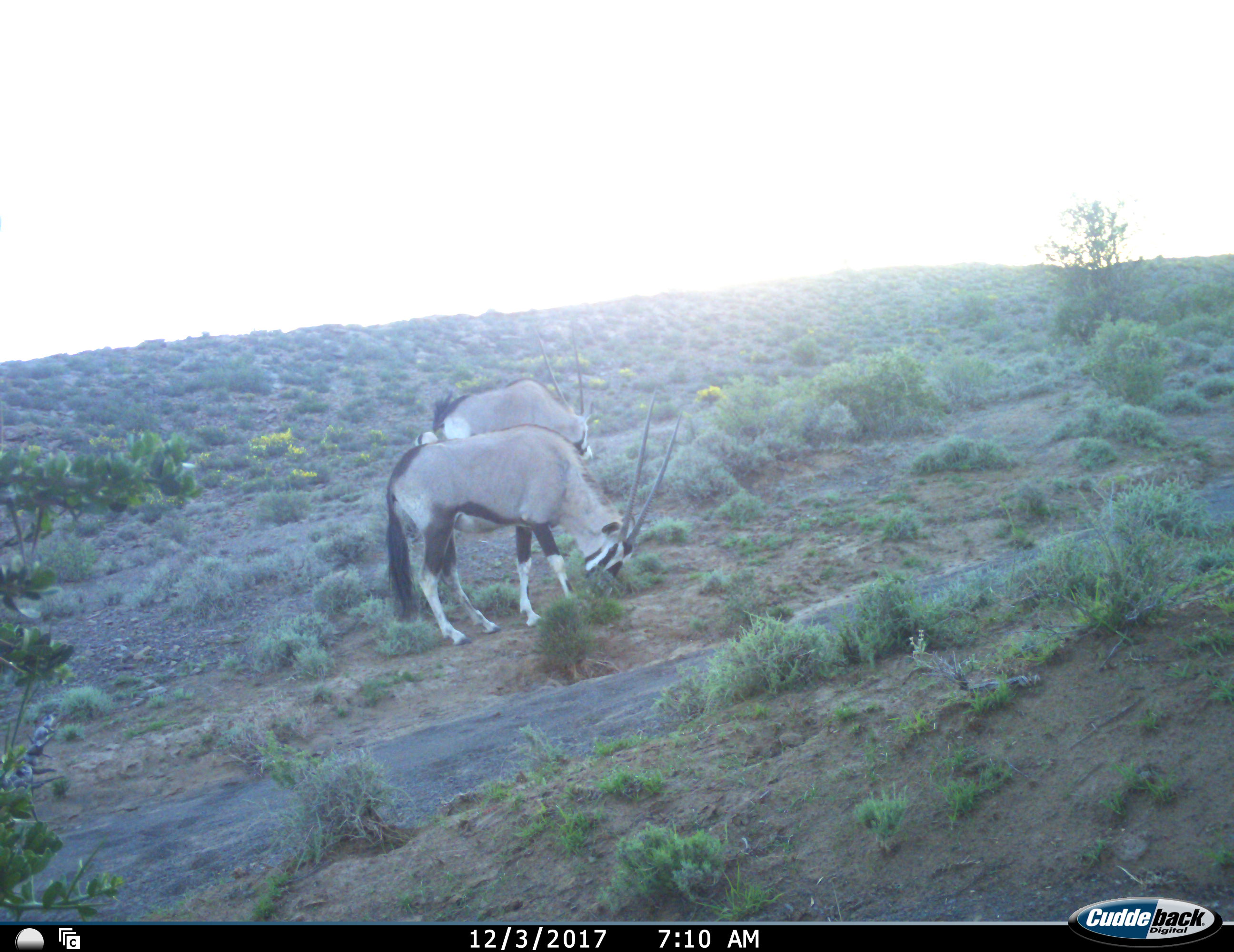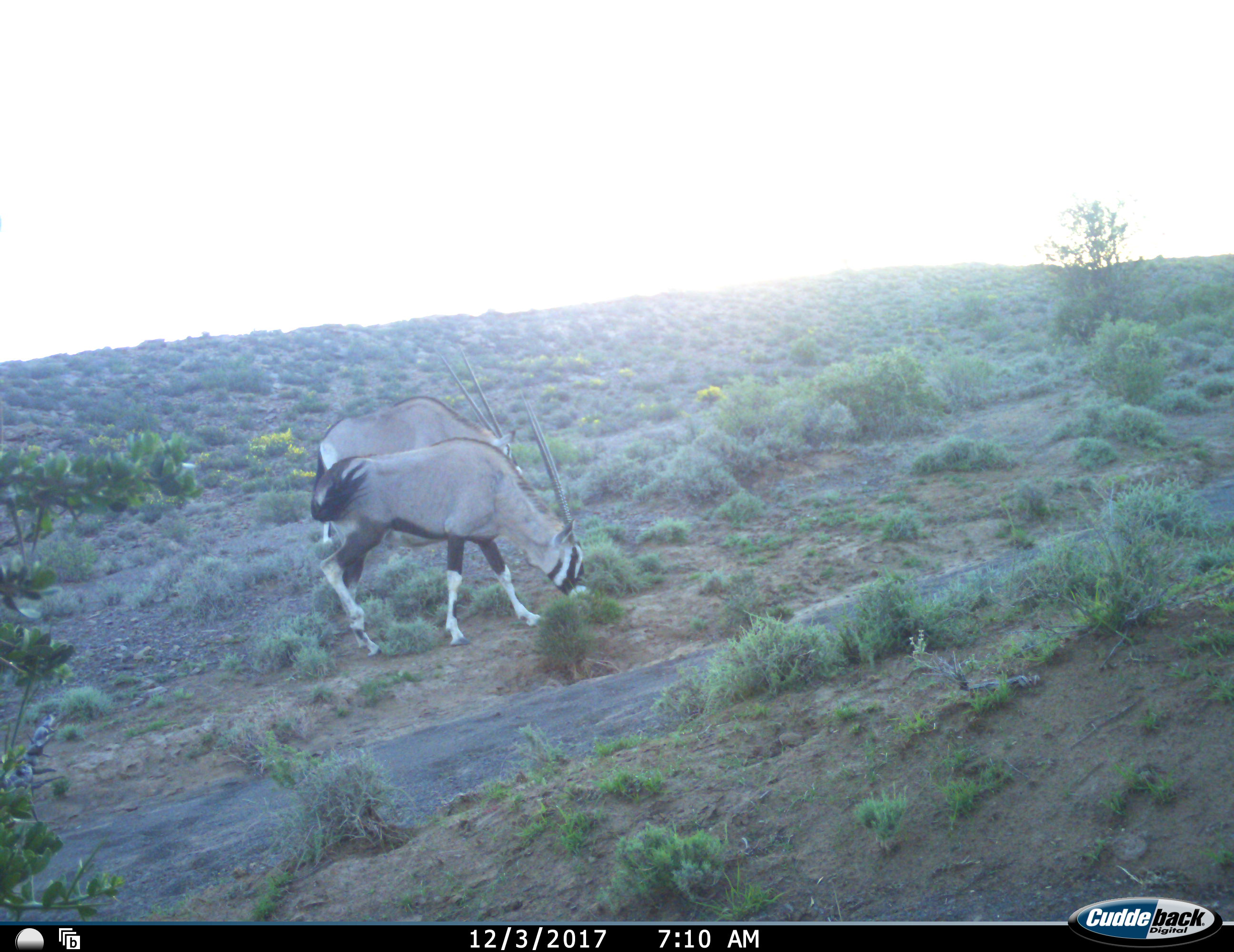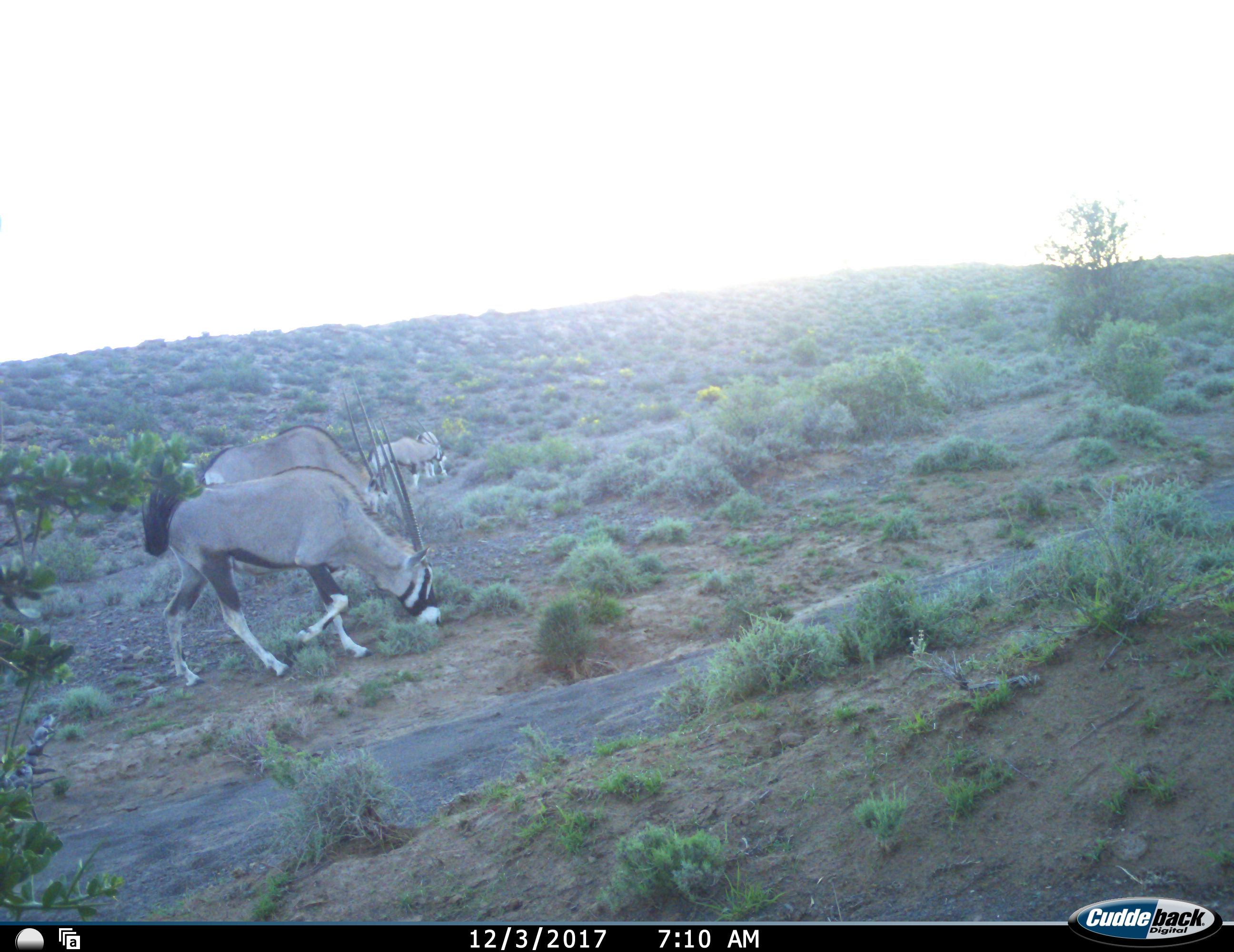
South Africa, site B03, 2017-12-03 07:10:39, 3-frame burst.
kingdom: Animalia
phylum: Chordata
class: Mammalia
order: Artiodactyla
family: Bovidae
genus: Oryx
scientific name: Oryx gazella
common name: gemsbok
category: gemsbokoryx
Gemsbokoryx (gemsbok) (Oryx gazella), count 4. Behavior (volunteer vote fractions): standing 30%, resting 0%, moving 50%, interacting 0%. Young present (vote fraction): 0%. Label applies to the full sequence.